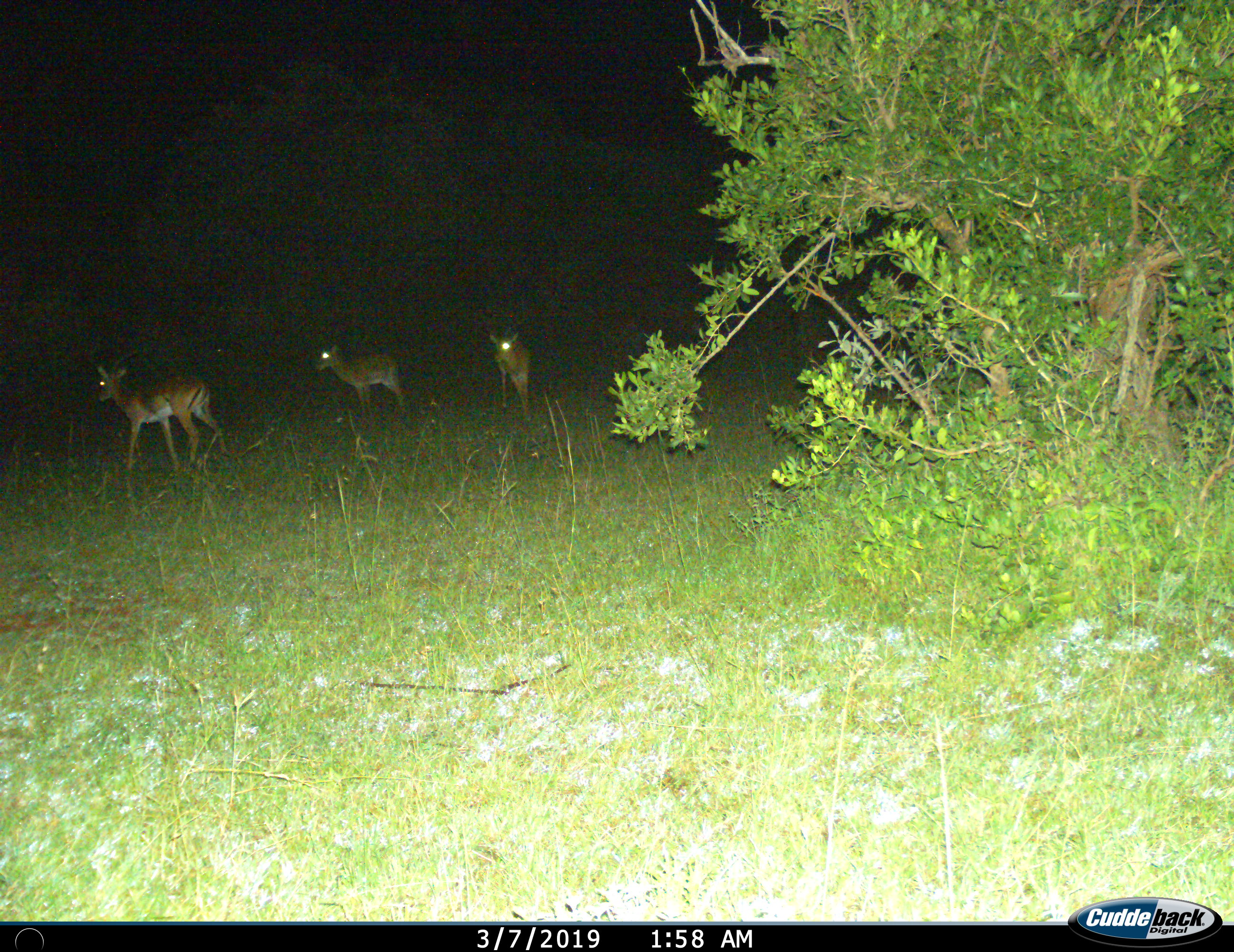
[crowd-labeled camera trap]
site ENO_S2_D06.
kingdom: Animalia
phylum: Chordata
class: Mammalia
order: Artiodactyla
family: Bovidae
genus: Aepyceros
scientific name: Aepyceros melampus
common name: impala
Impala (Aepyceros melampus), count 3. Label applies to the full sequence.